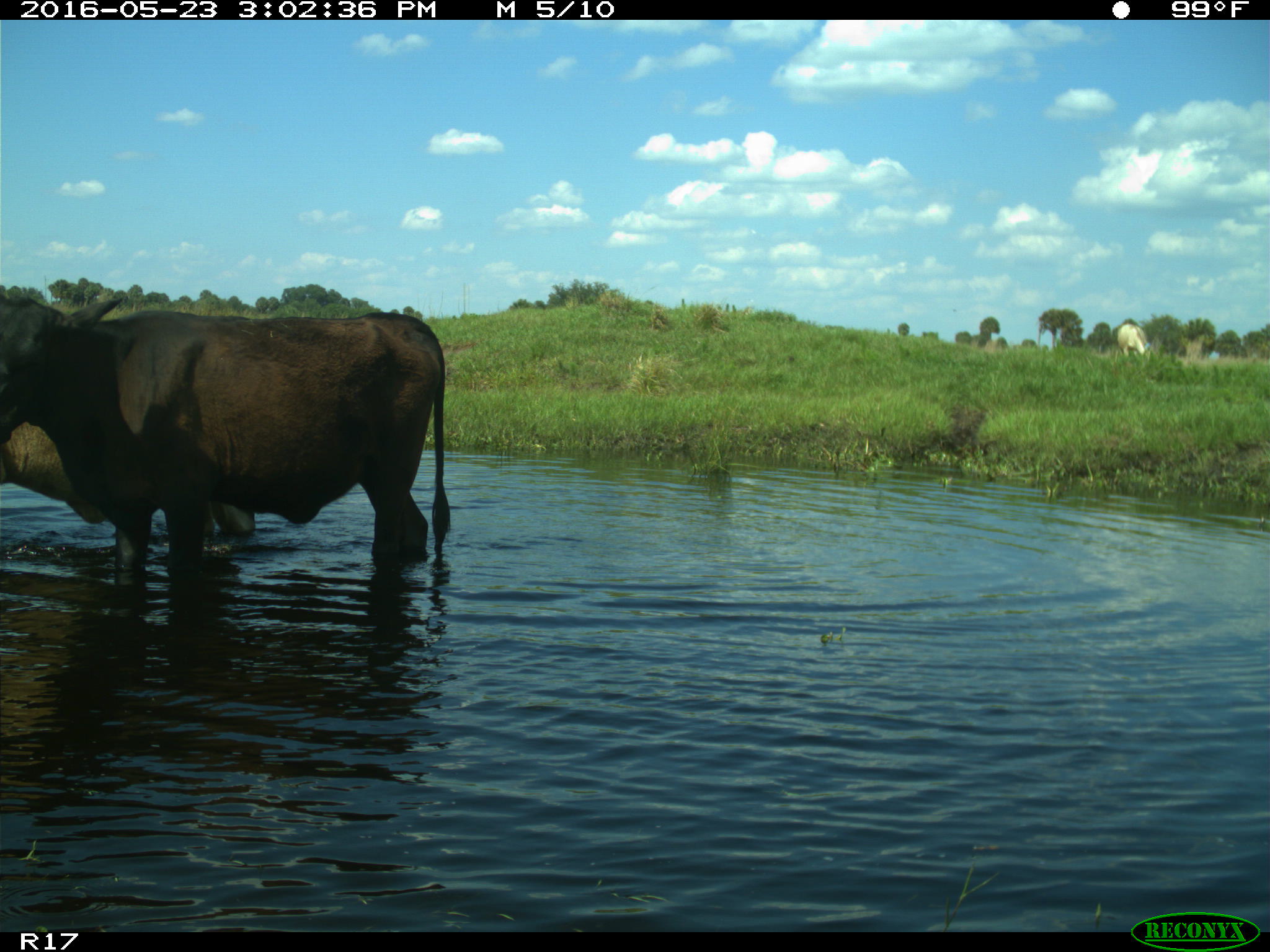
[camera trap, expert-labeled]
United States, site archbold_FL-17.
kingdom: Animalia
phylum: Chordata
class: Mammalia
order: Artiodactyla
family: Bovidae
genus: Bos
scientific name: Bos taurus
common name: domestic cow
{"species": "Bos taurus (domestic cow)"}